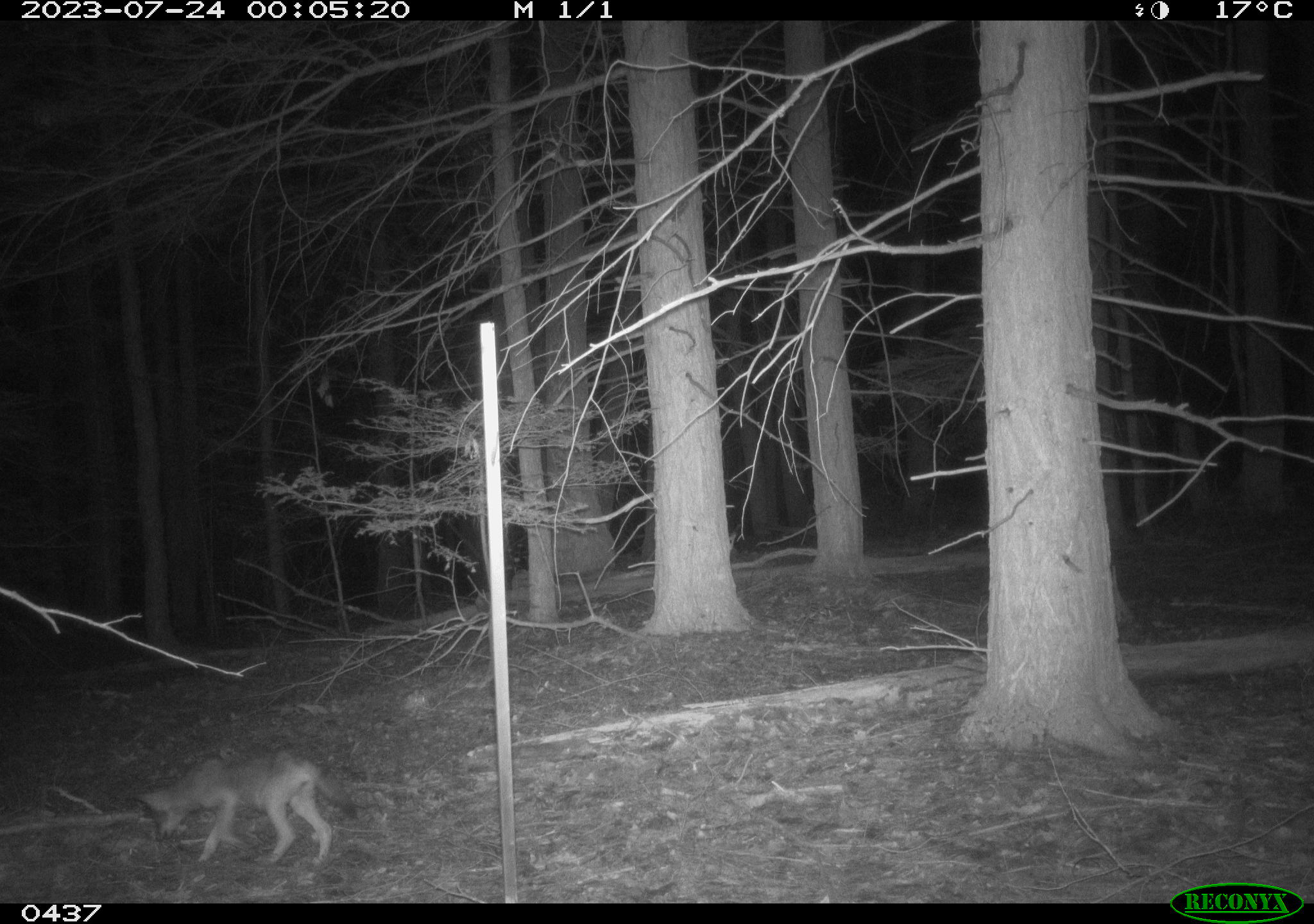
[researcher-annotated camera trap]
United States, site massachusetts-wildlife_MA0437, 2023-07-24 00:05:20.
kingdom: Animalia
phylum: Chordata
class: Mammalia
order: Carnivora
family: Canidae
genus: Canis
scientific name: Canis latrans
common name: coyote